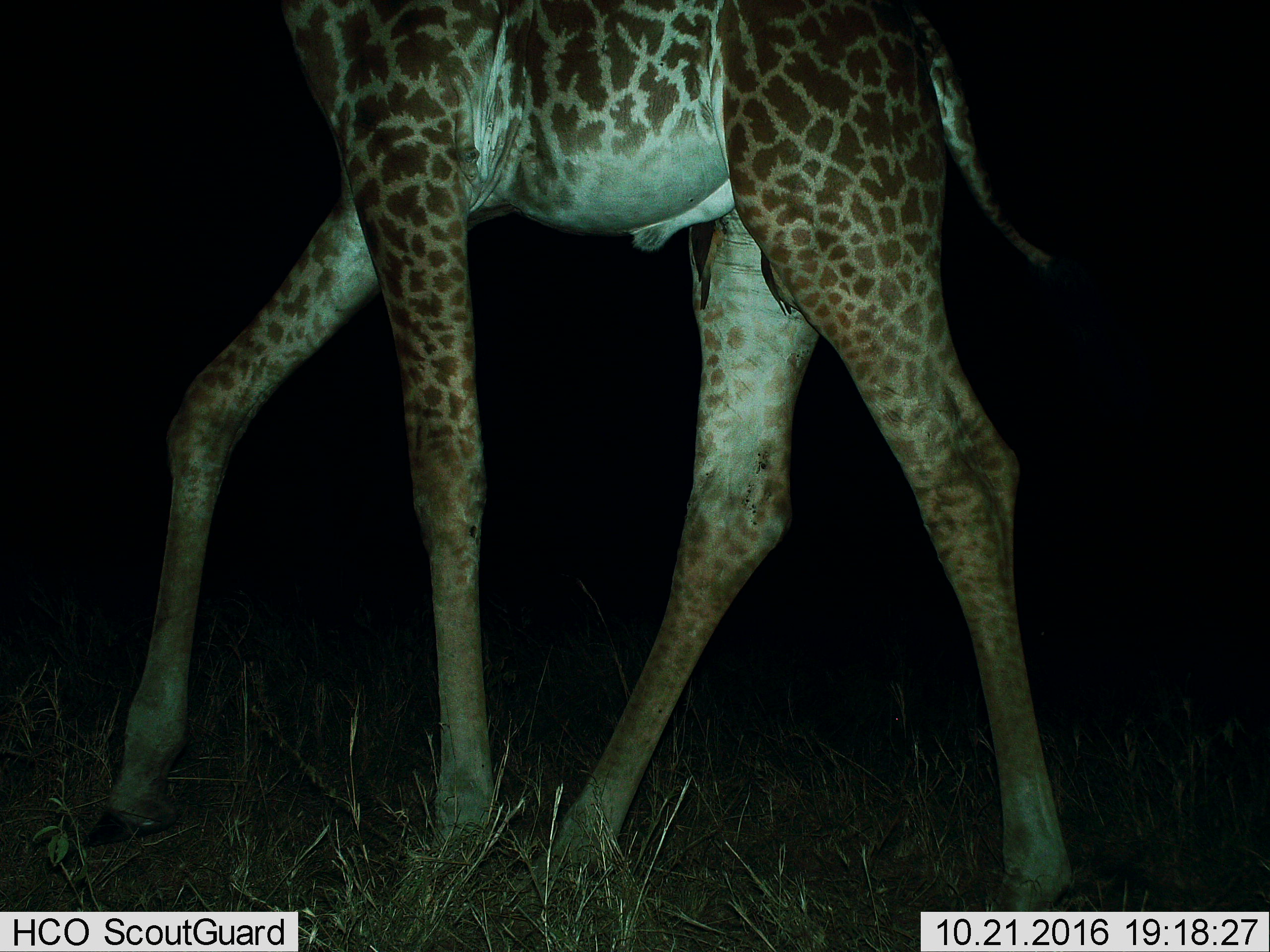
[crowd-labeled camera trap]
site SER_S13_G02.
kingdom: Animalia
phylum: Chordata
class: Mammalia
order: Artiodactyla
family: Giraffidae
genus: Giraffa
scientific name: Giraffa camelopardalis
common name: giraffe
Giraffe (Giraffa camelopardalis), count 1. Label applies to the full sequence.